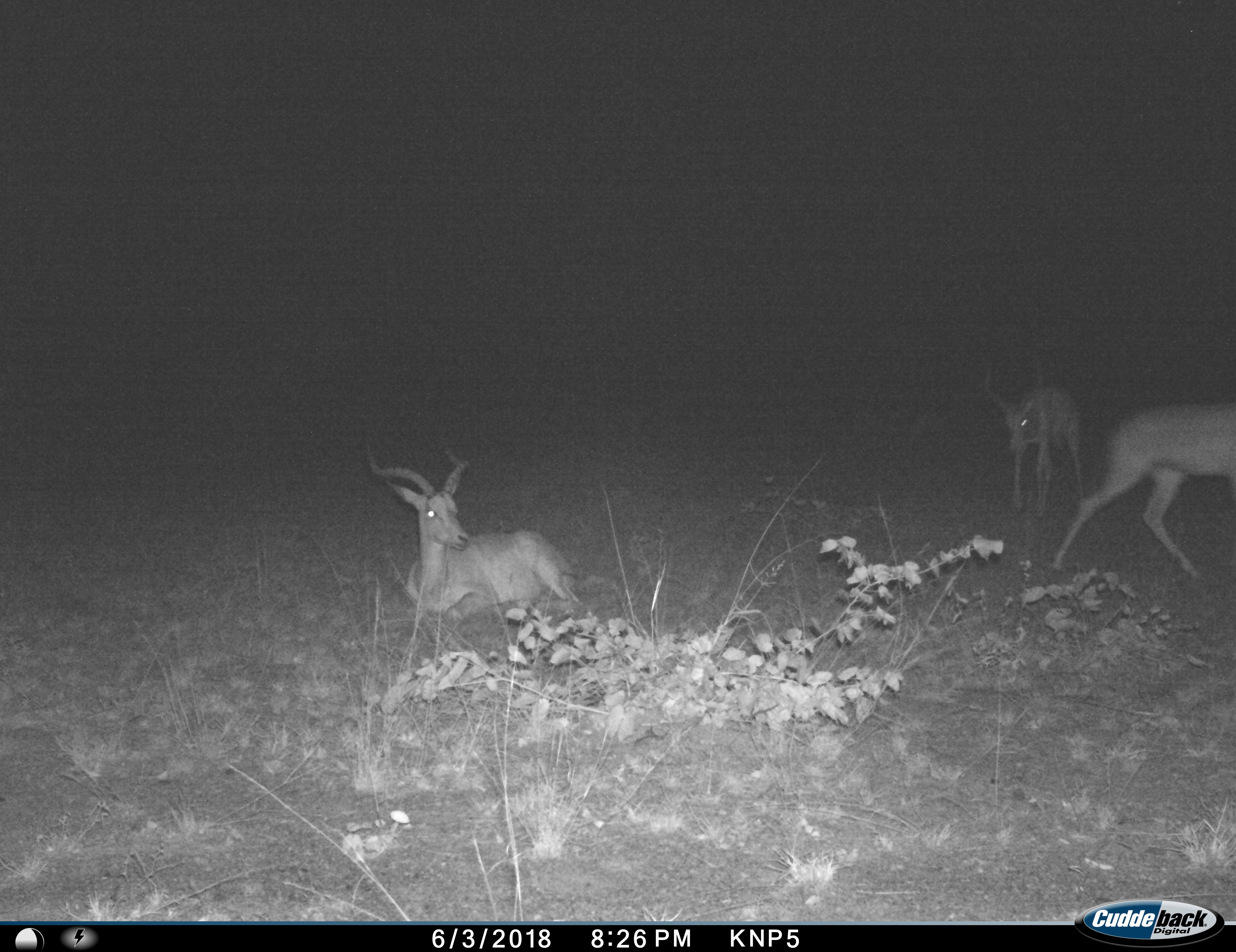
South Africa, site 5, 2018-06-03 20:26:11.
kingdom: Animalia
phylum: Chordata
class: Mammalia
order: Artiodactyla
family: Bovidae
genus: Aepyceros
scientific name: Aepyceros melampus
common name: impala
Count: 3.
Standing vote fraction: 40%.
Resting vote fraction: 100%.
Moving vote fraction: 60%.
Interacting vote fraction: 0%.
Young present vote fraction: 0%.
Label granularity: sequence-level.